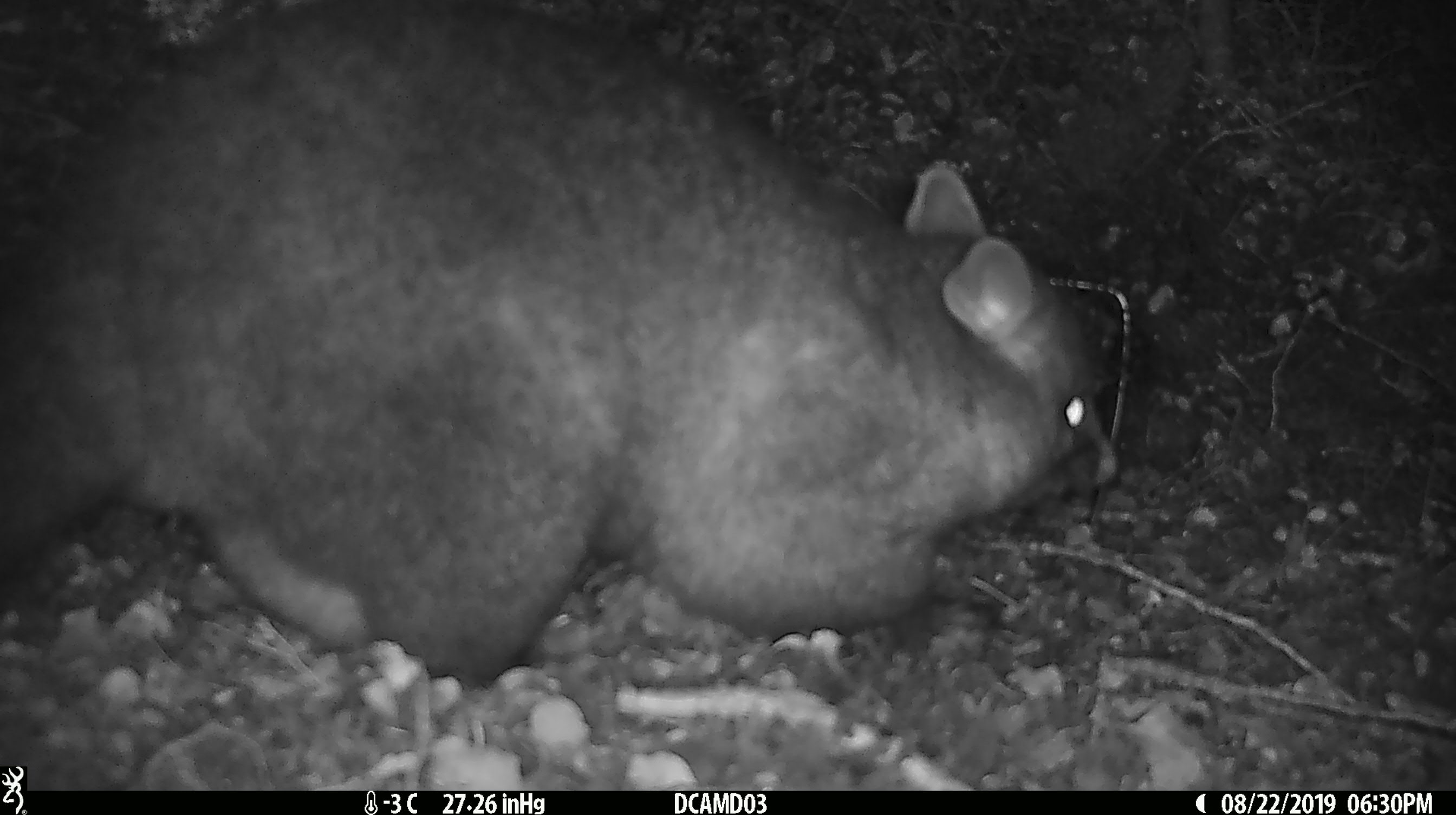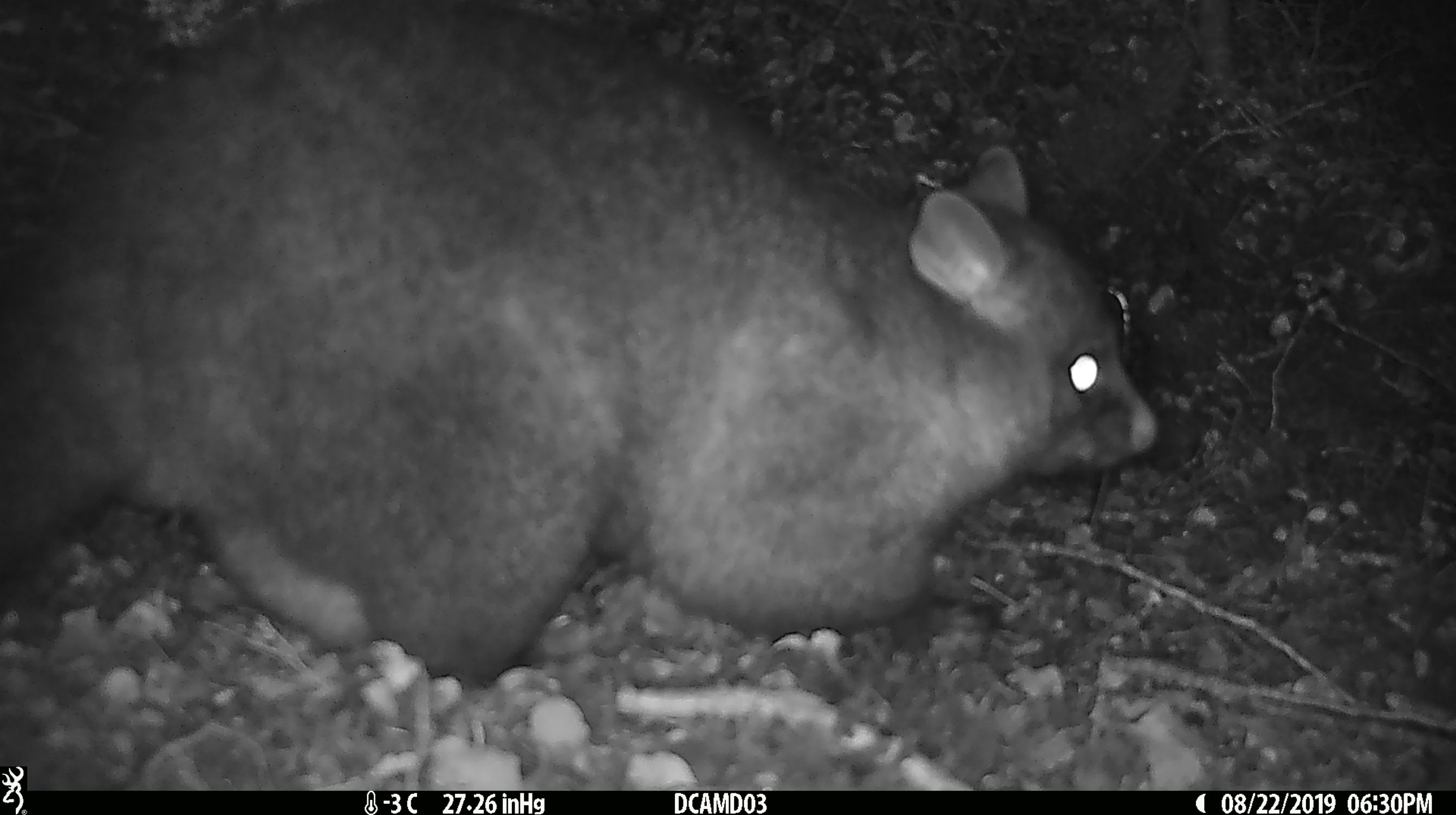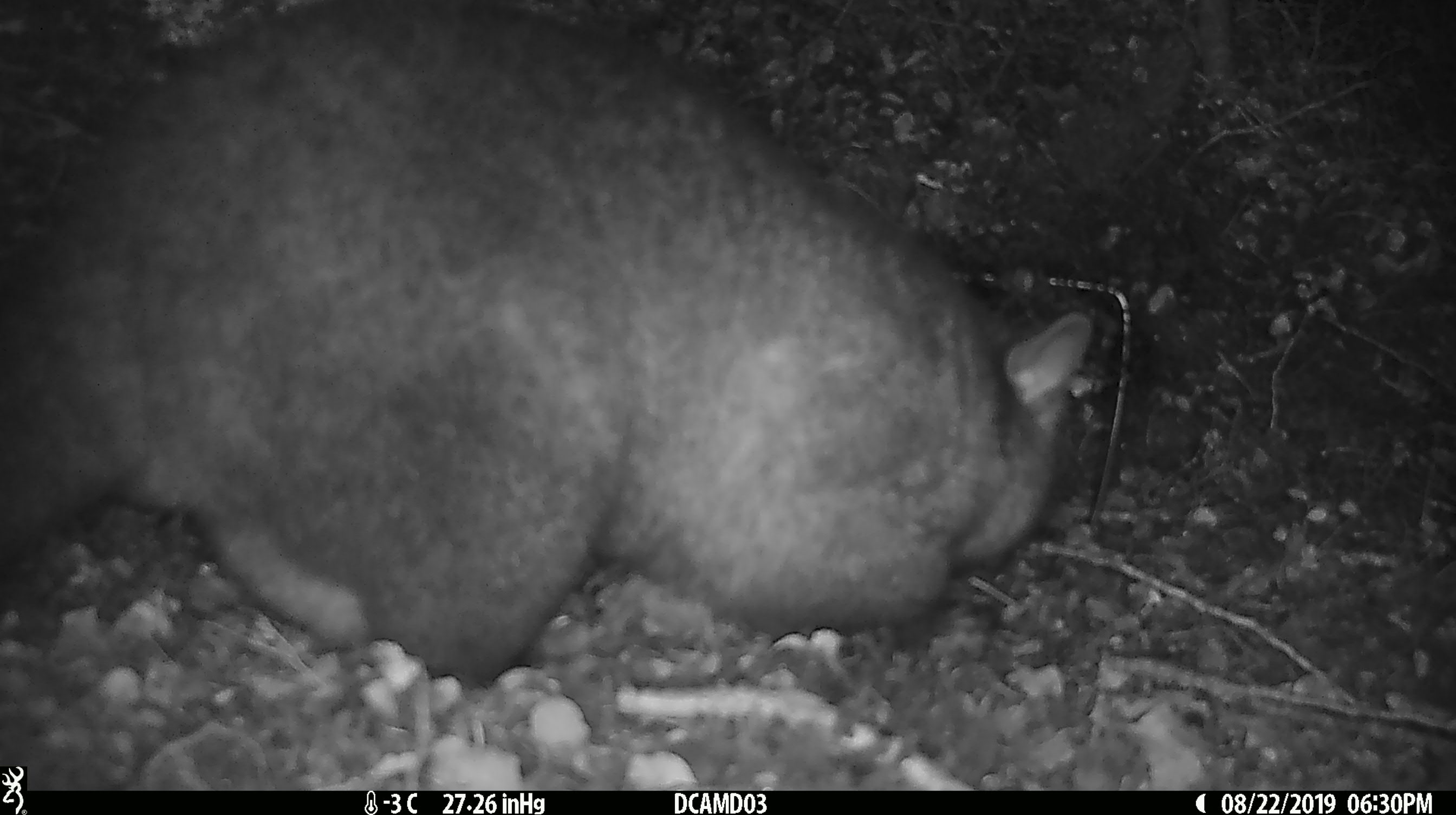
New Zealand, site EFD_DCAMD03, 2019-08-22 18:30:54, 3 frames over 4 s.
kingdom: Animalia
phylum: Chordata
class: Mammalia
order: Diprotodontia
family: Phalangeridae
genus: Trichosurus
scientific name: Trichosurus vulpecula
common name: common brushtail possum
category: possum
Possum (common brushtail possum) (Trichosurus vulpecula).